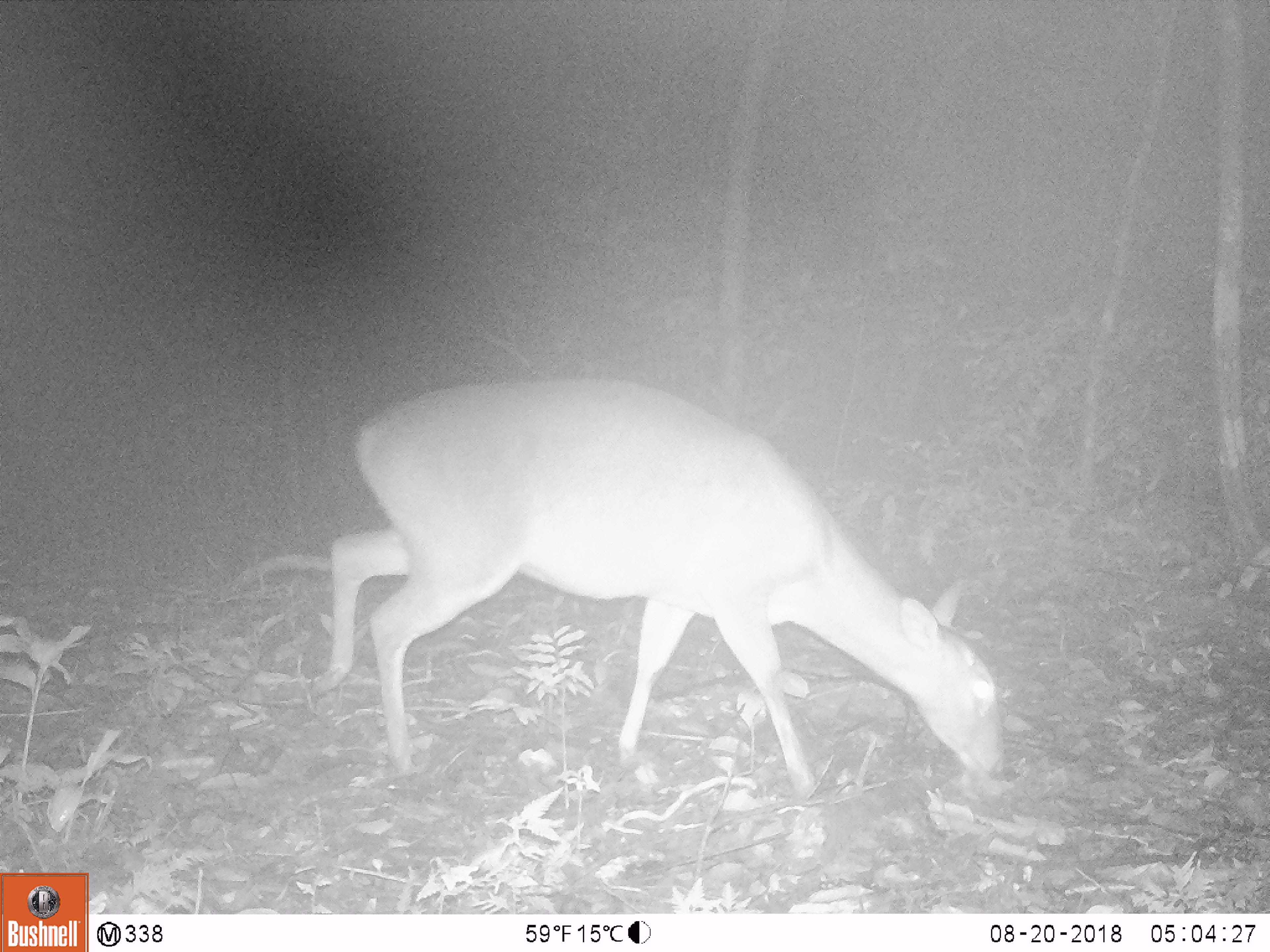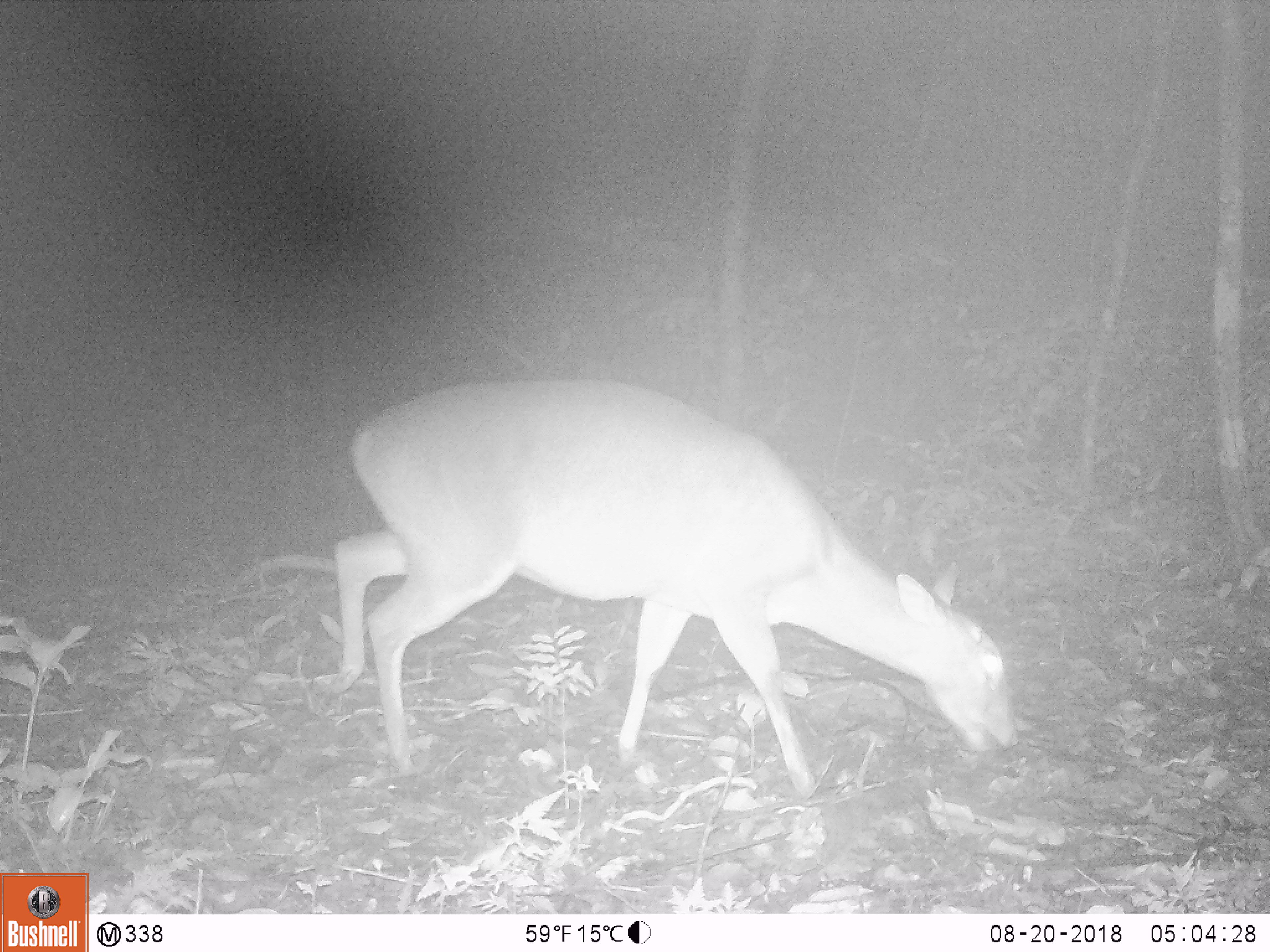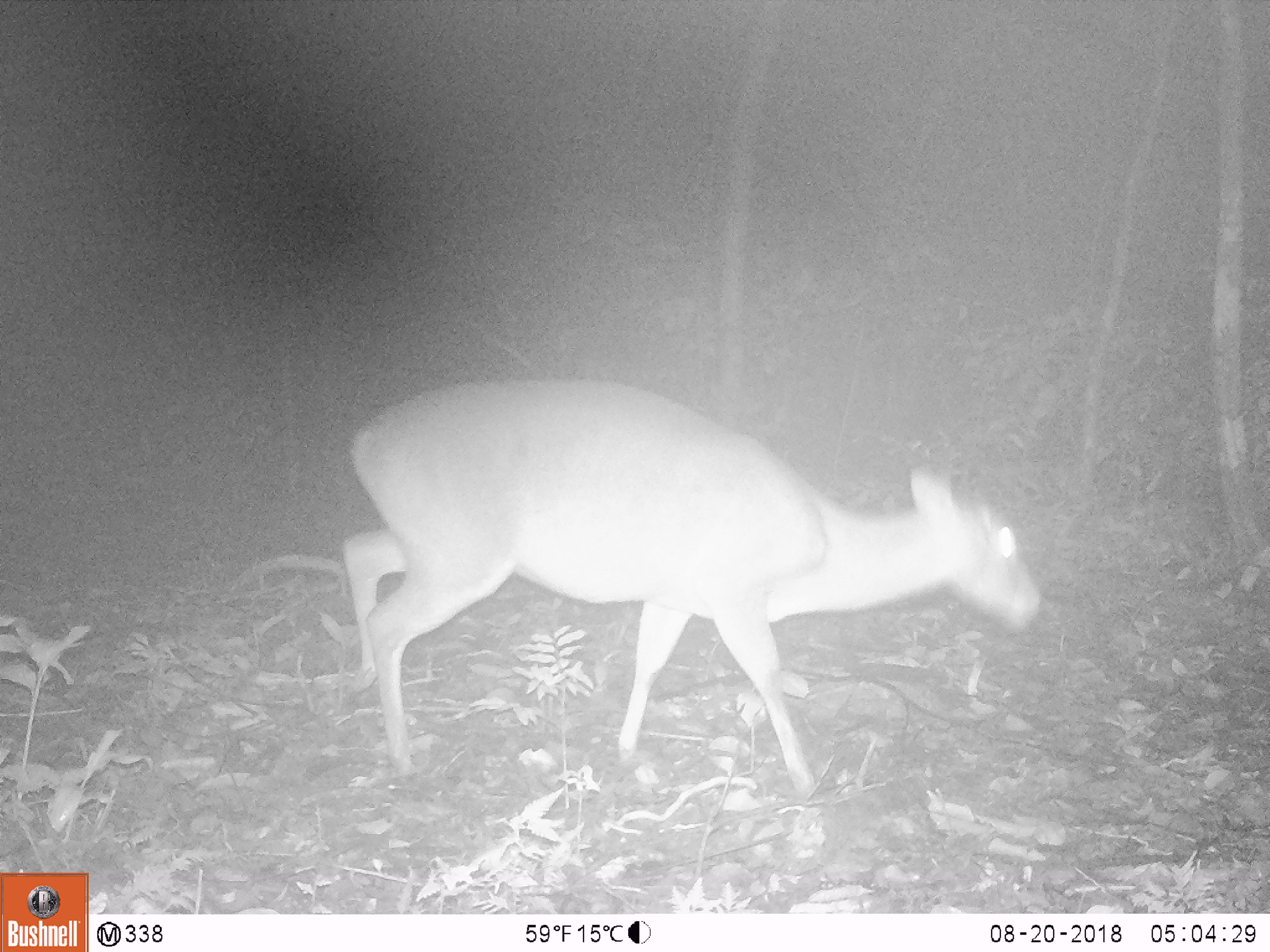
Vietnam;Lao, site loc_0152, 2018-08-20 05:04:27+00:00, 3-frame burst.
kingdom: Animalia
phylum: Chordata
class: Mammalia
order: Artiodactyla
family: Cervidae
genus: Muntiacus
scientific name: Muntiacus vuquangensis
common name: large-antlered muntjac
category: large antlered muntjac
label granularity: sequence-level